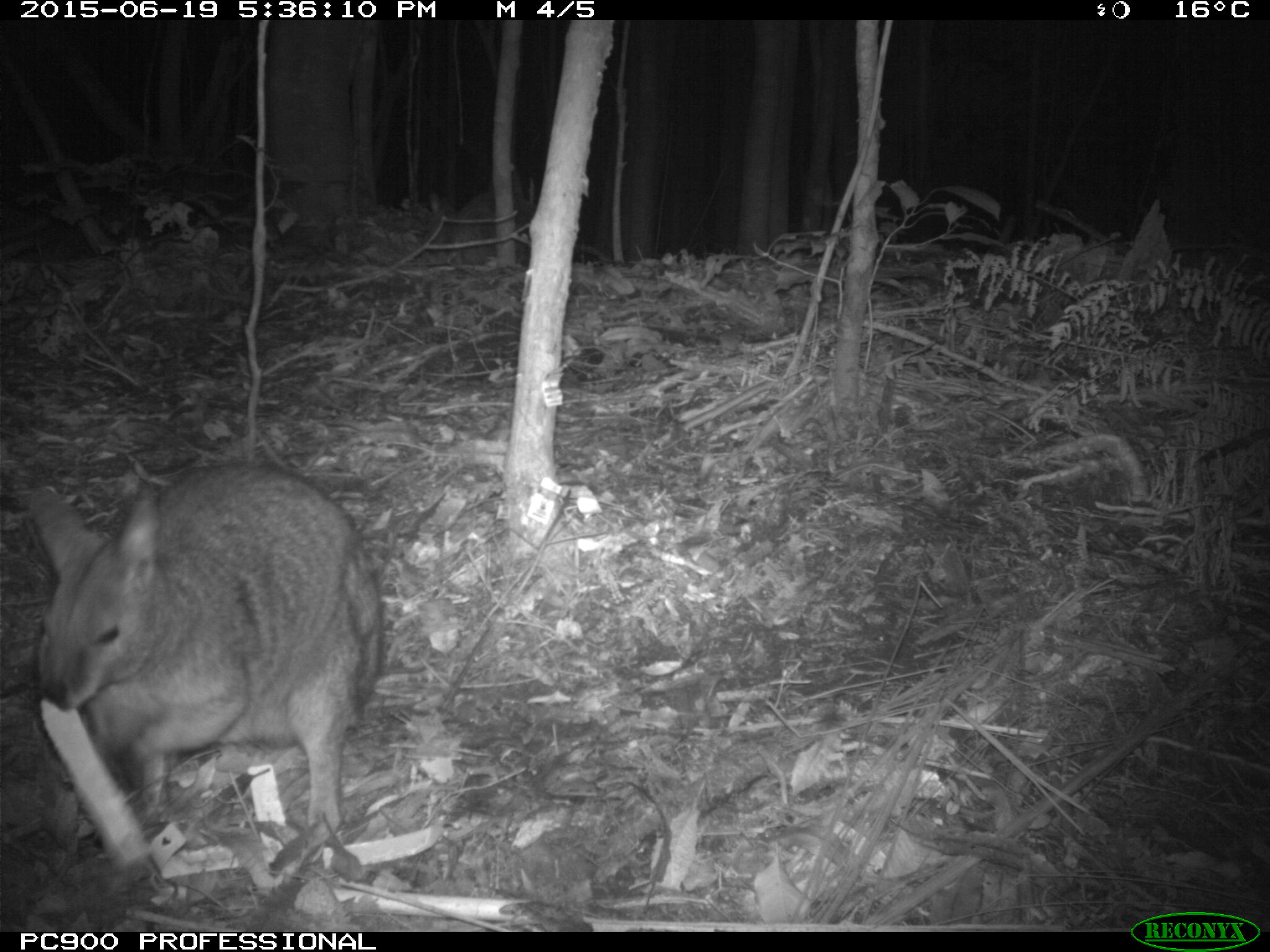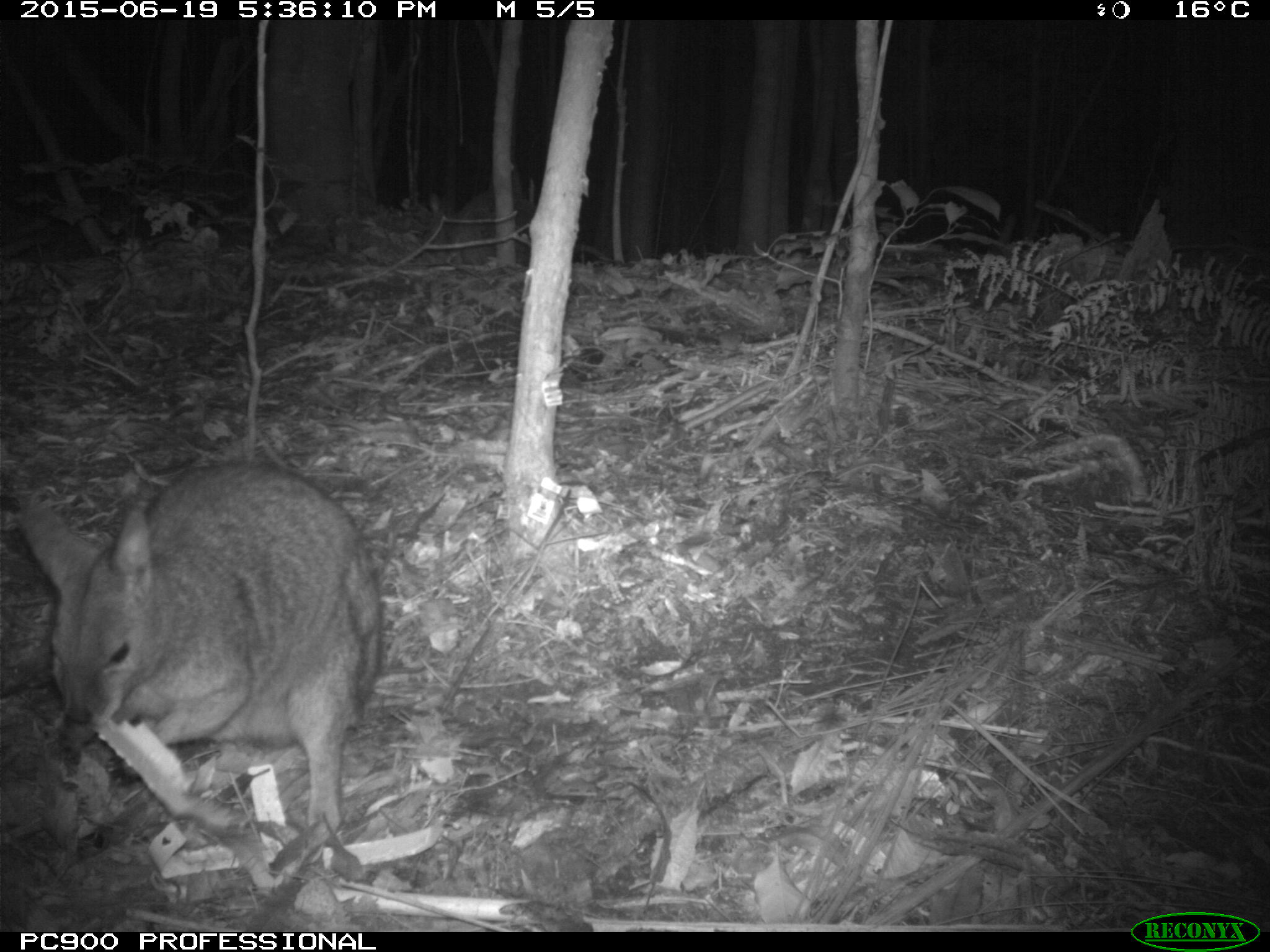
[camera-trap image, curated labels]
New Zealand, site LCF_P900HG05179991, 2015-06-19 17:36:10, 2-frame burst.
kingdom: Animalia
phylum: Chordata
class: Mammalia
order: Diprotodontia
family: Macropodidae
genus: Notamacropus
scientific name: Notamacropus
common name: wallaby